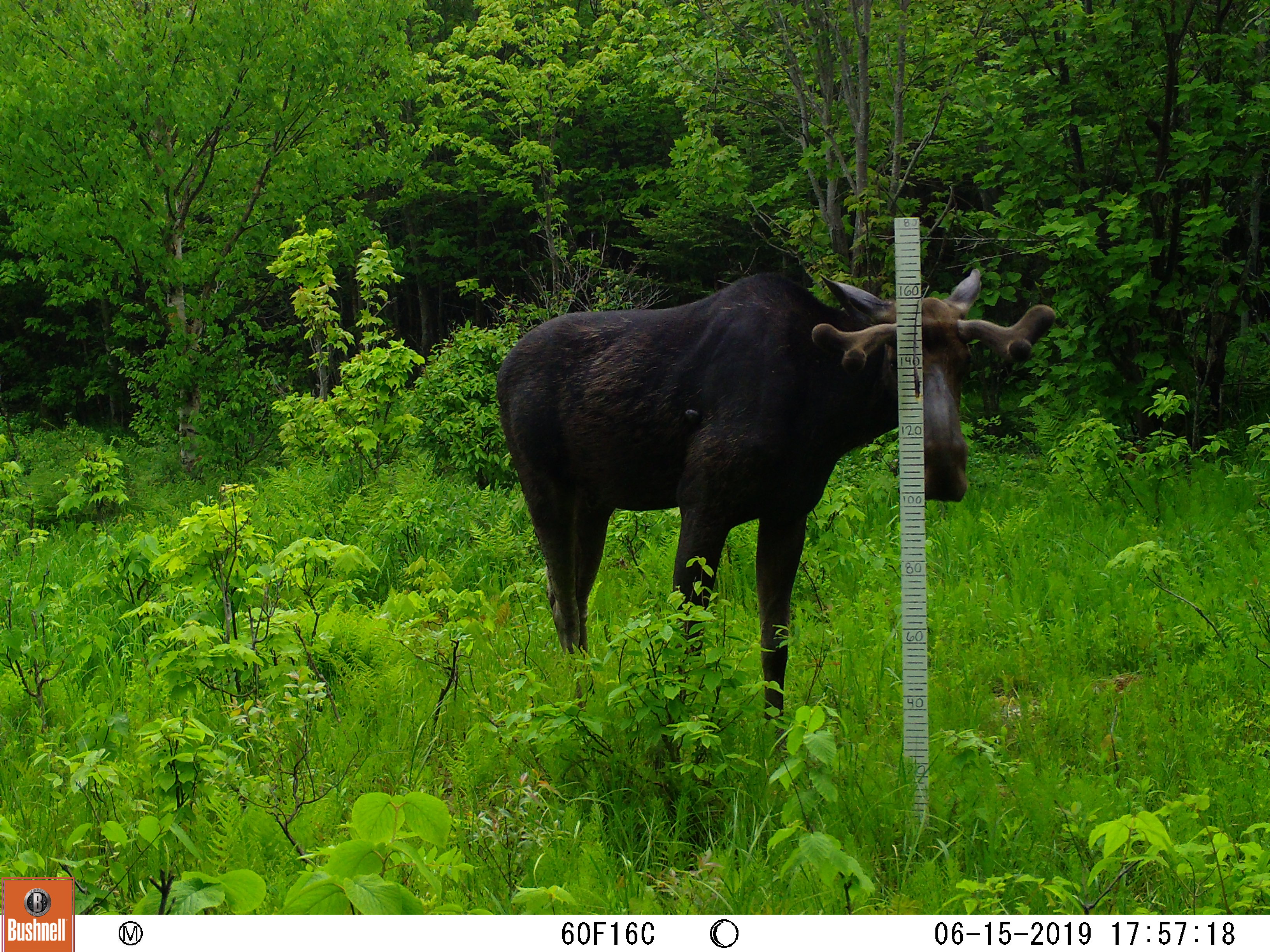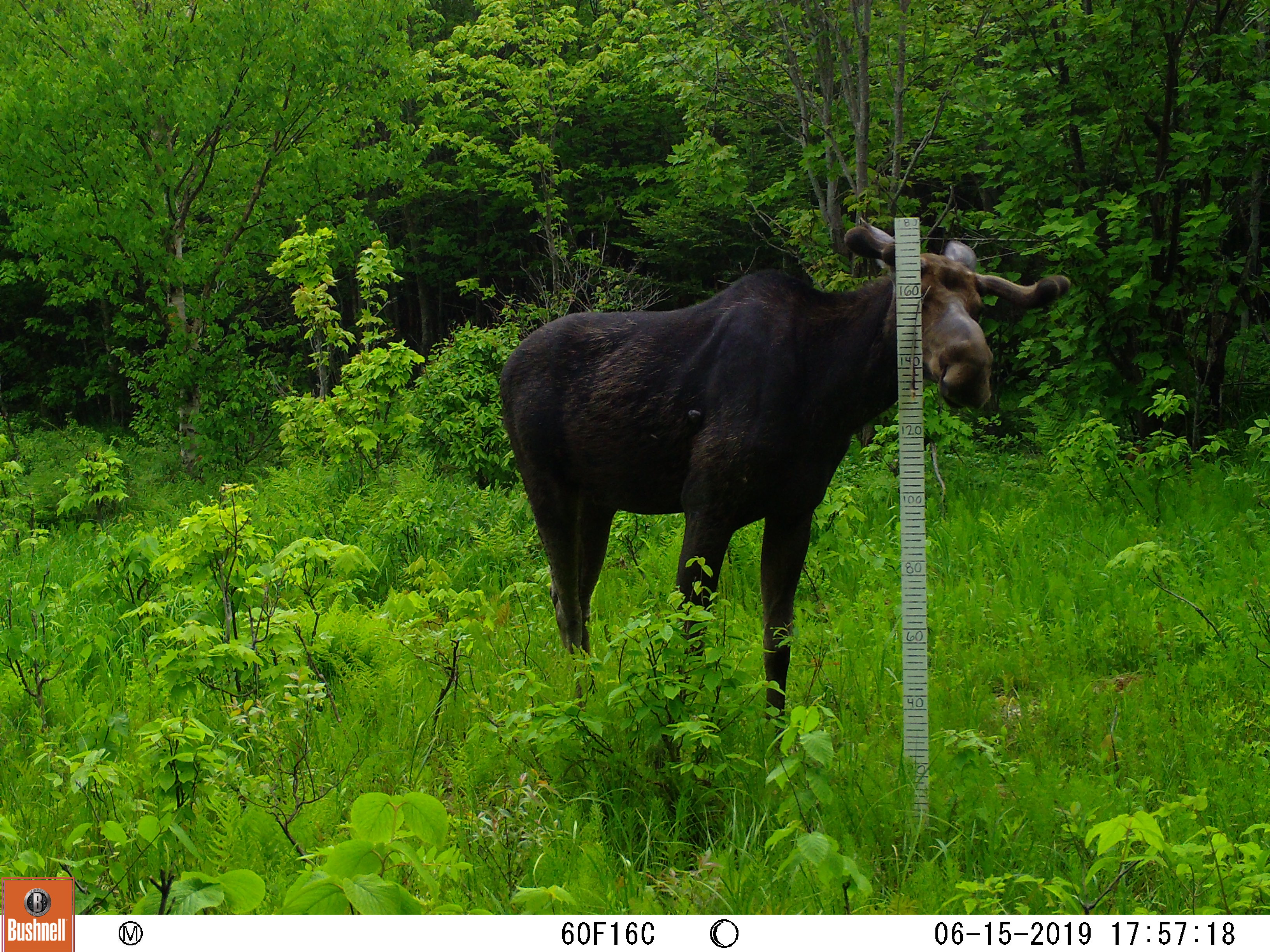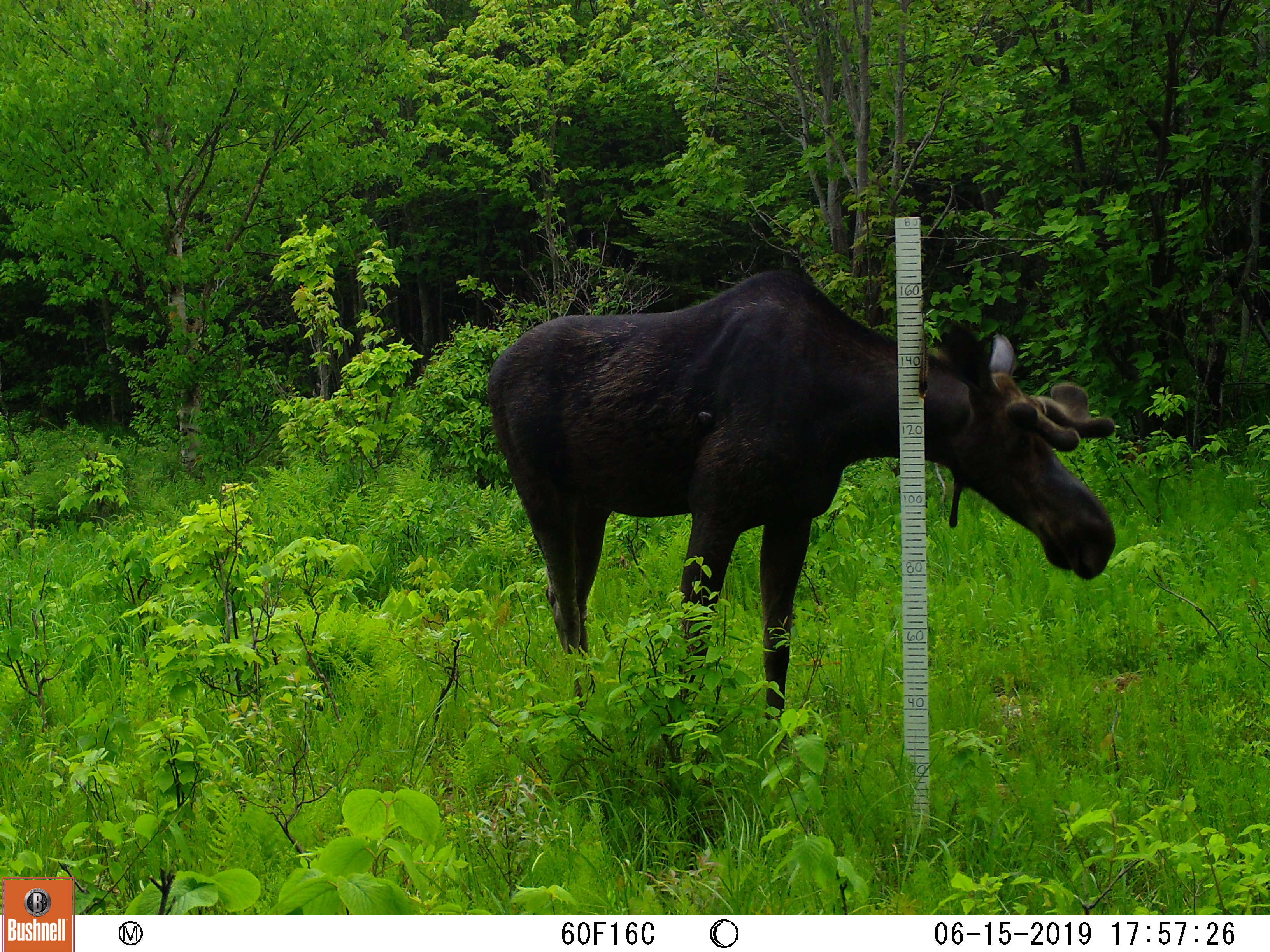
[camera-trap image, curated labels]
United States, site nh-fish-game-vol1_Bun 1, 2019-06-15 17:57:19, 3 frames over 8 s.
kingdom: Animalia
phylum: Chordata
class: Mammalia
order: Artiodactyla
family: Cervidae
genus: Alces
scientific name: Alces alces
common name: moose